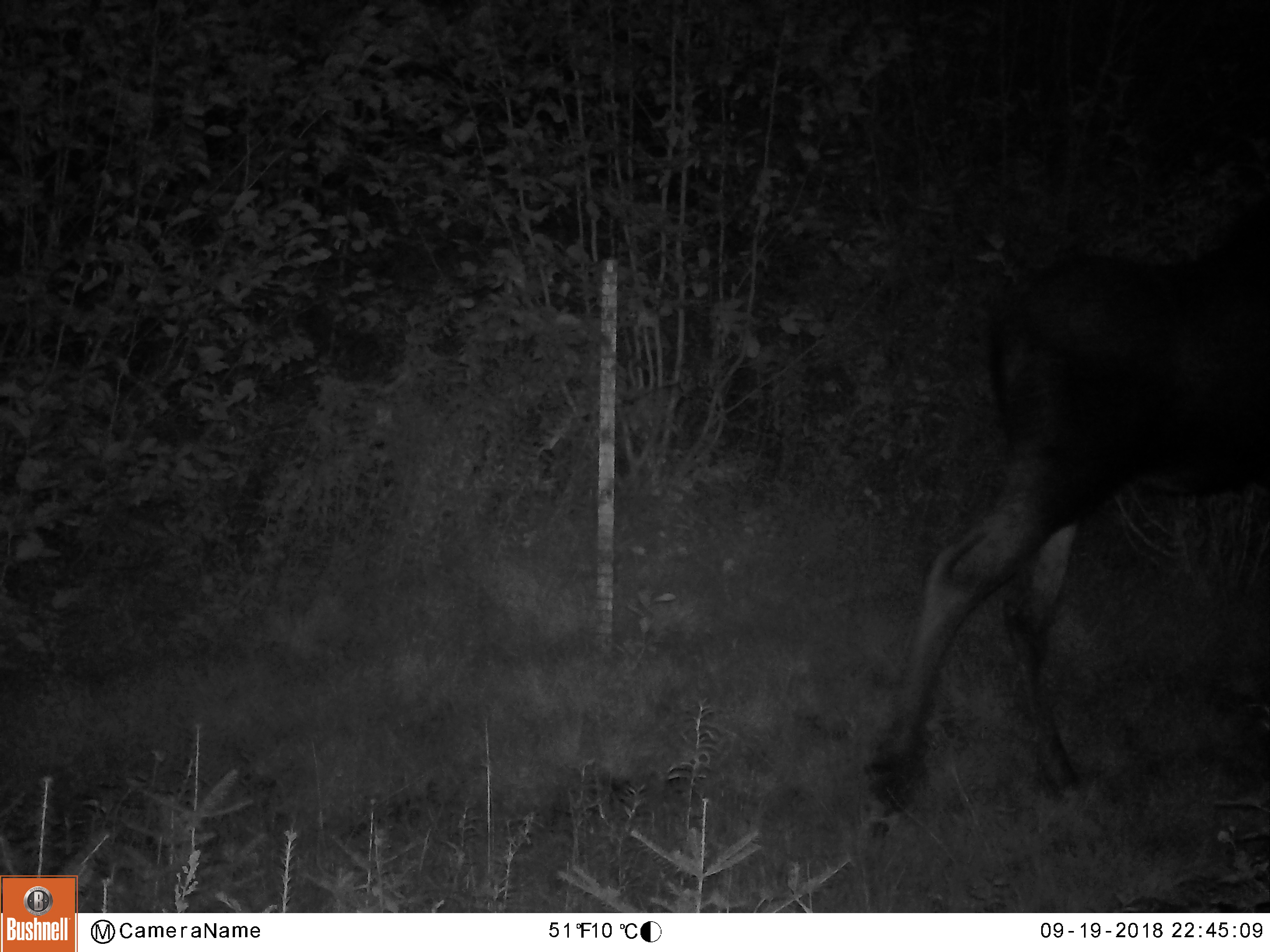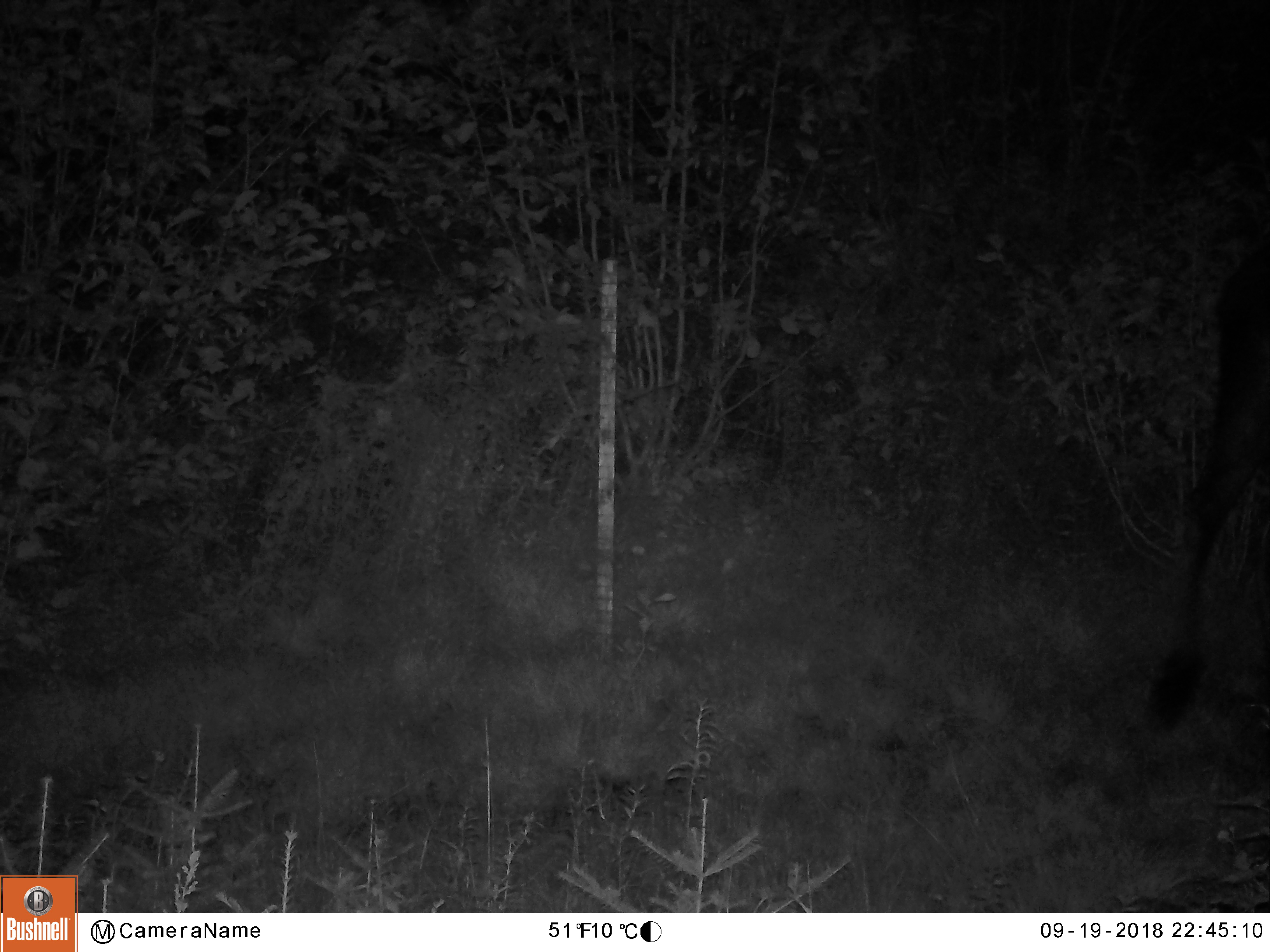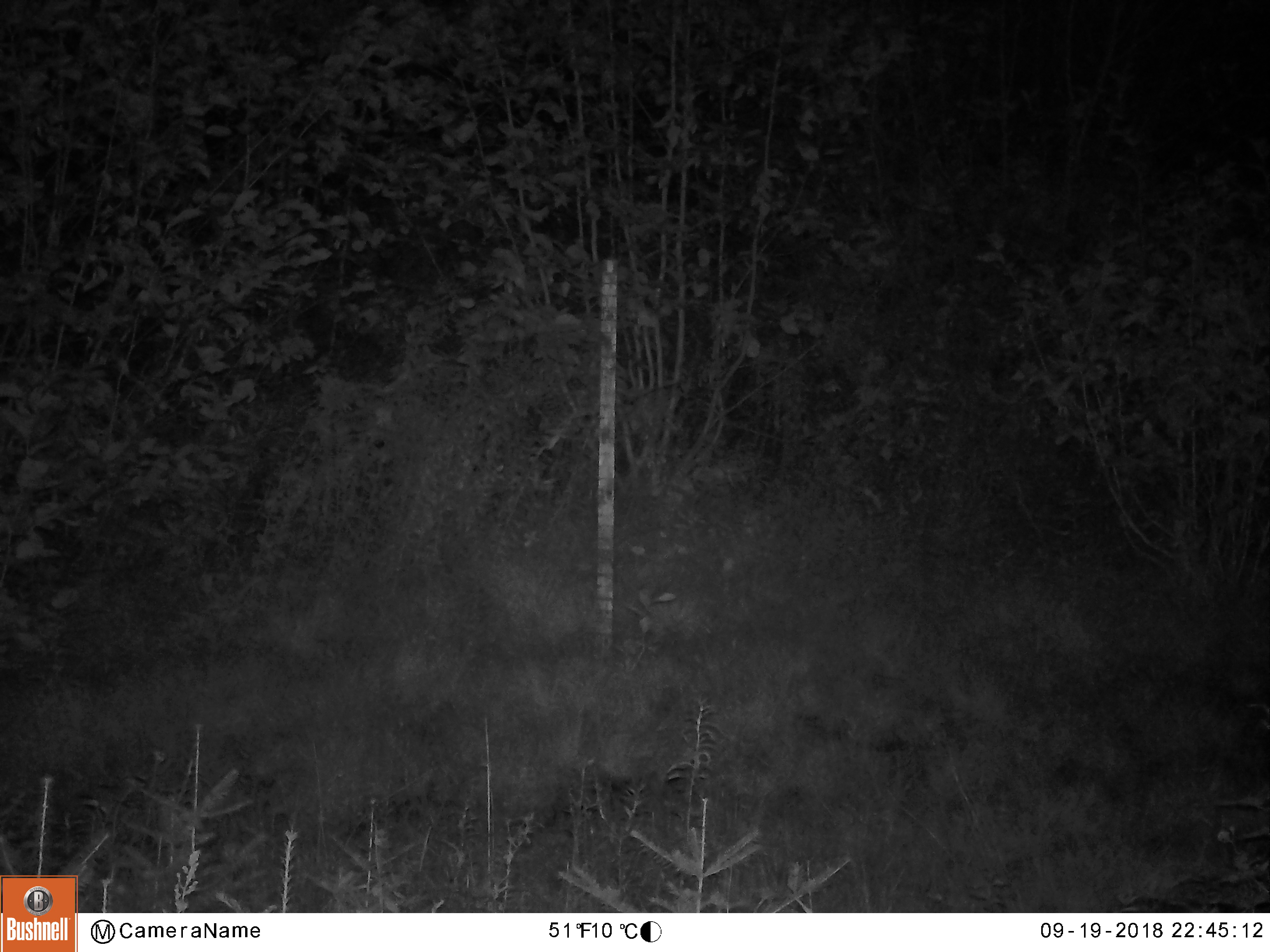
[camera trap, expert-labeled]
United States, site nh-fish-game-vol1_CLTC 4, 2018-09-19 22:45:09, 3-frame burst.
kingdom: Animalia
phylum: Chordata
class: Mammalia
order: Artiodactyla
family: Cervidae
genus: Alces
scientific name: Alces alces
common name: moose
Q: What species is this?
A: Moose (Alces alces).